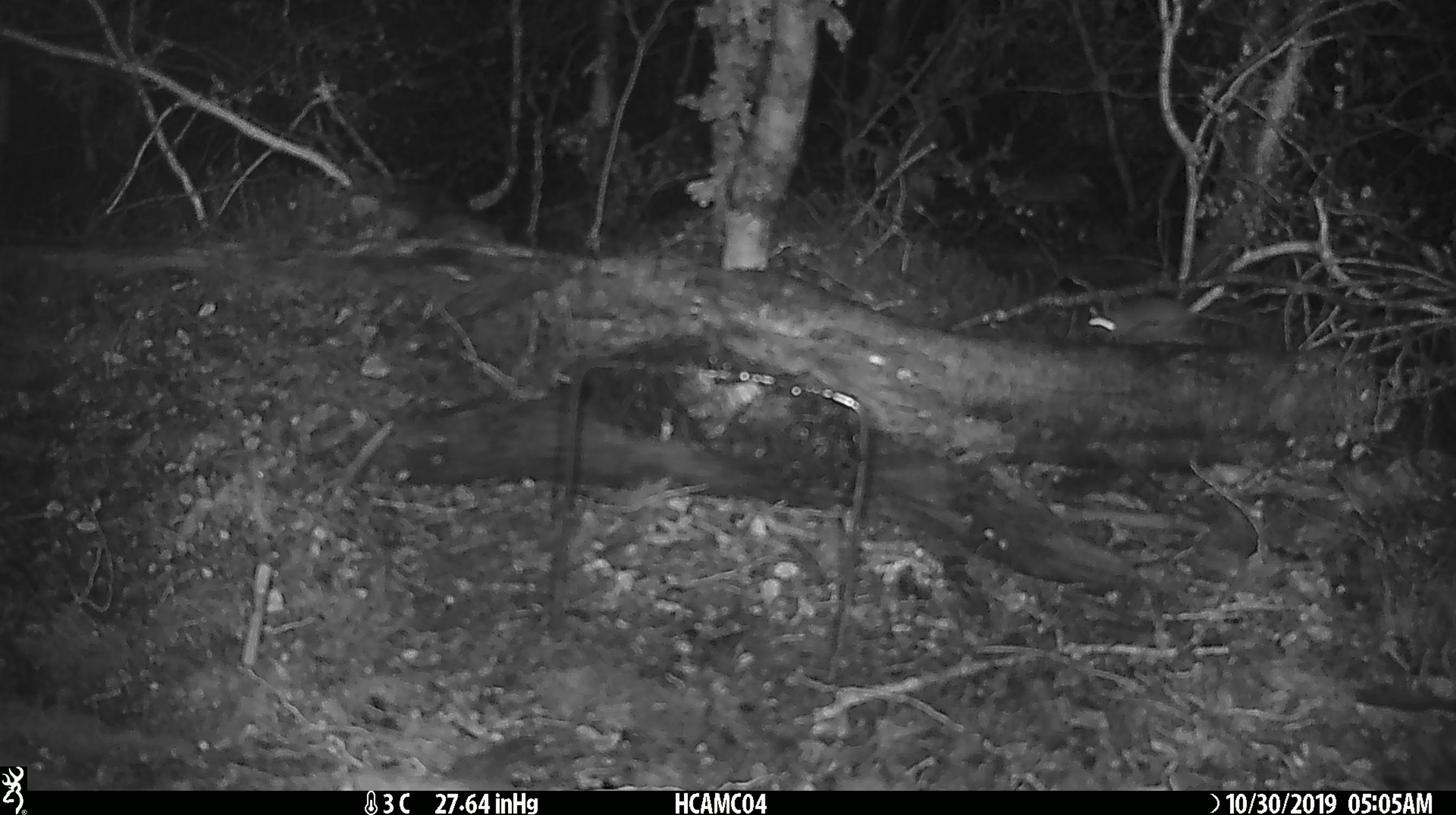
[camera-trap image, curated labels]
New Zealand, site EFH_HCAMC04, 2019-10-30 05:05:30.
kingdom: Animalia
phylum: Chordata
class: Mammalia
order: Rodentia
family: Muridae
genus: Mus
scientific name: Mus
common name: mouse